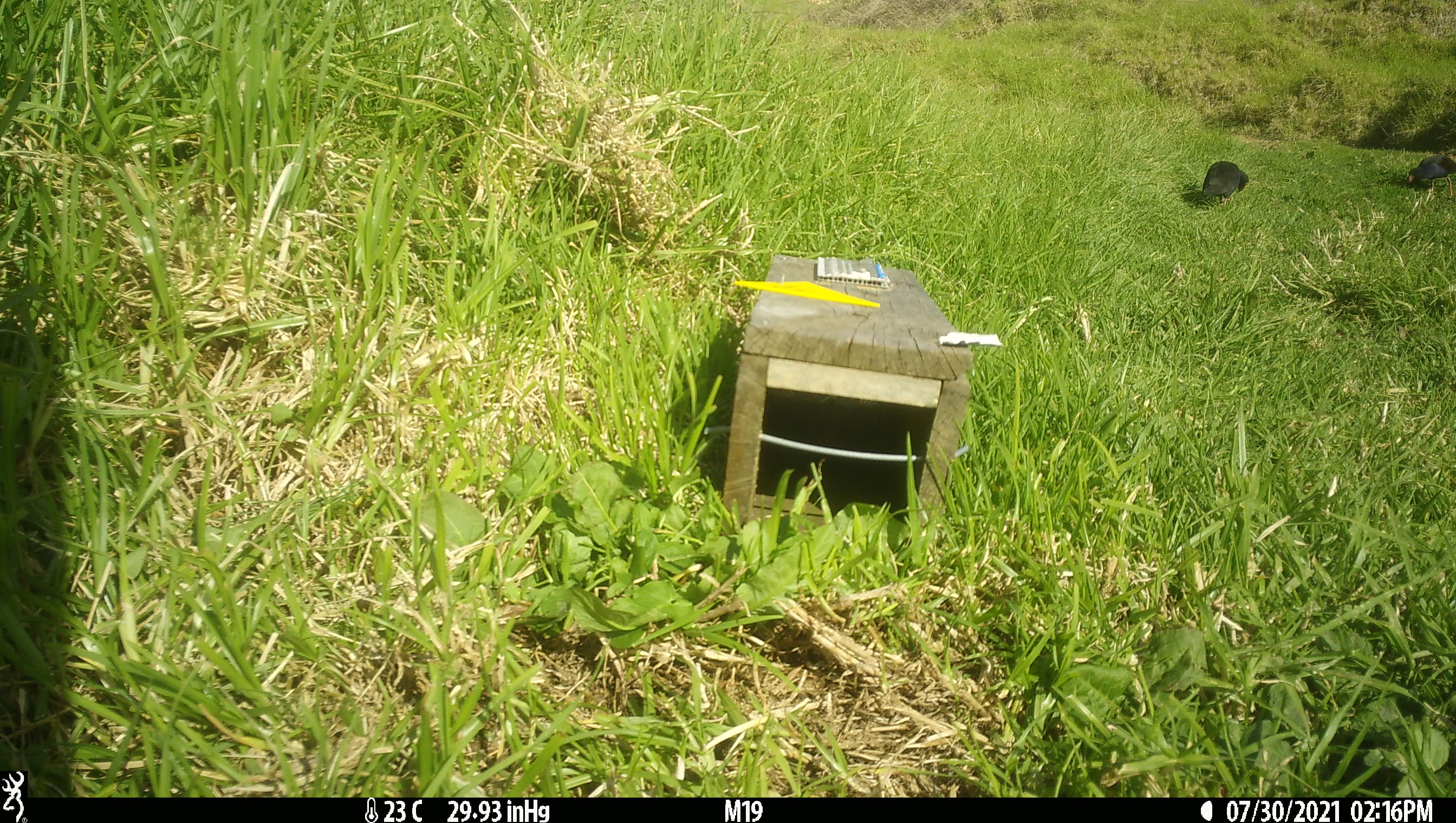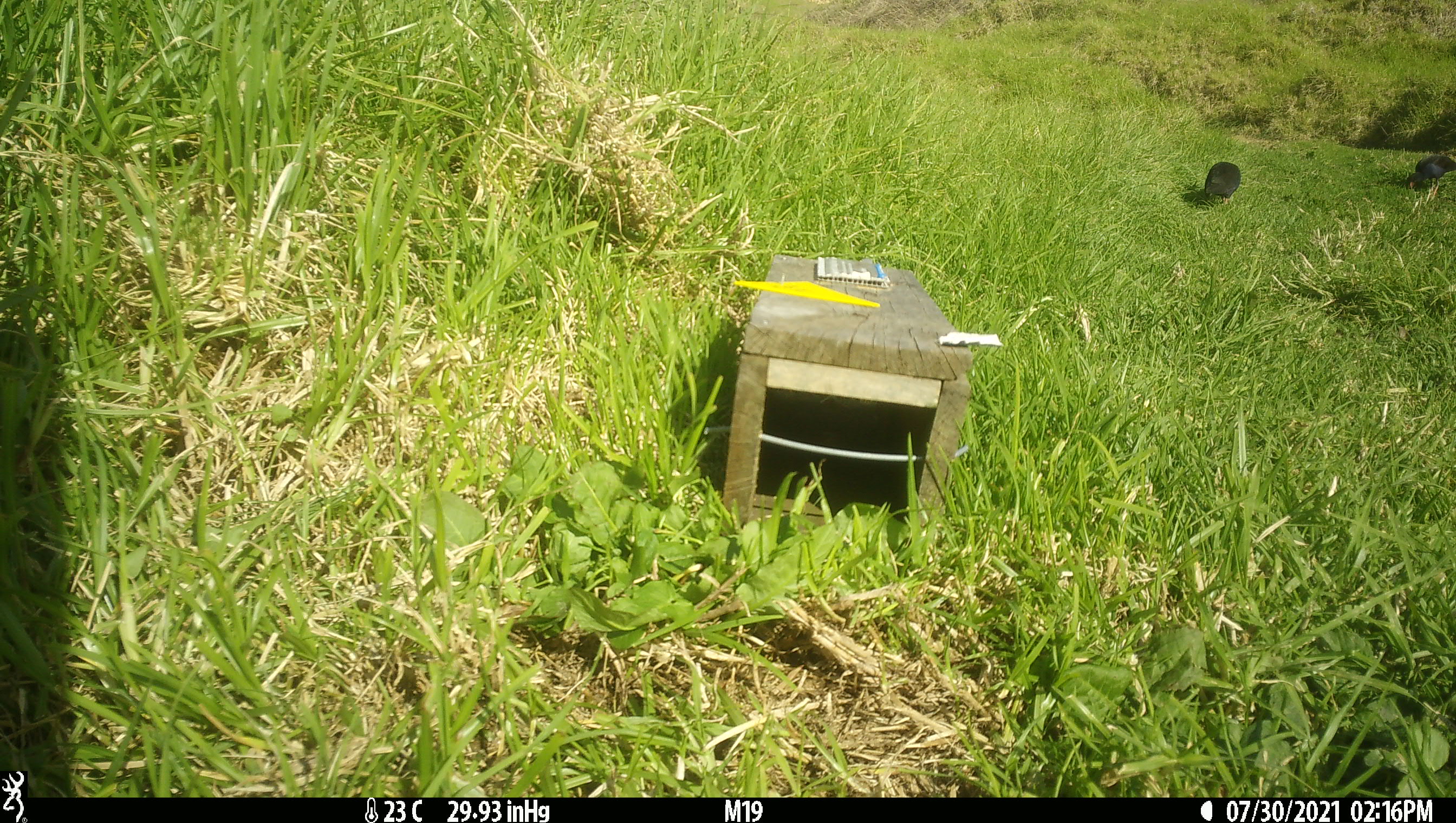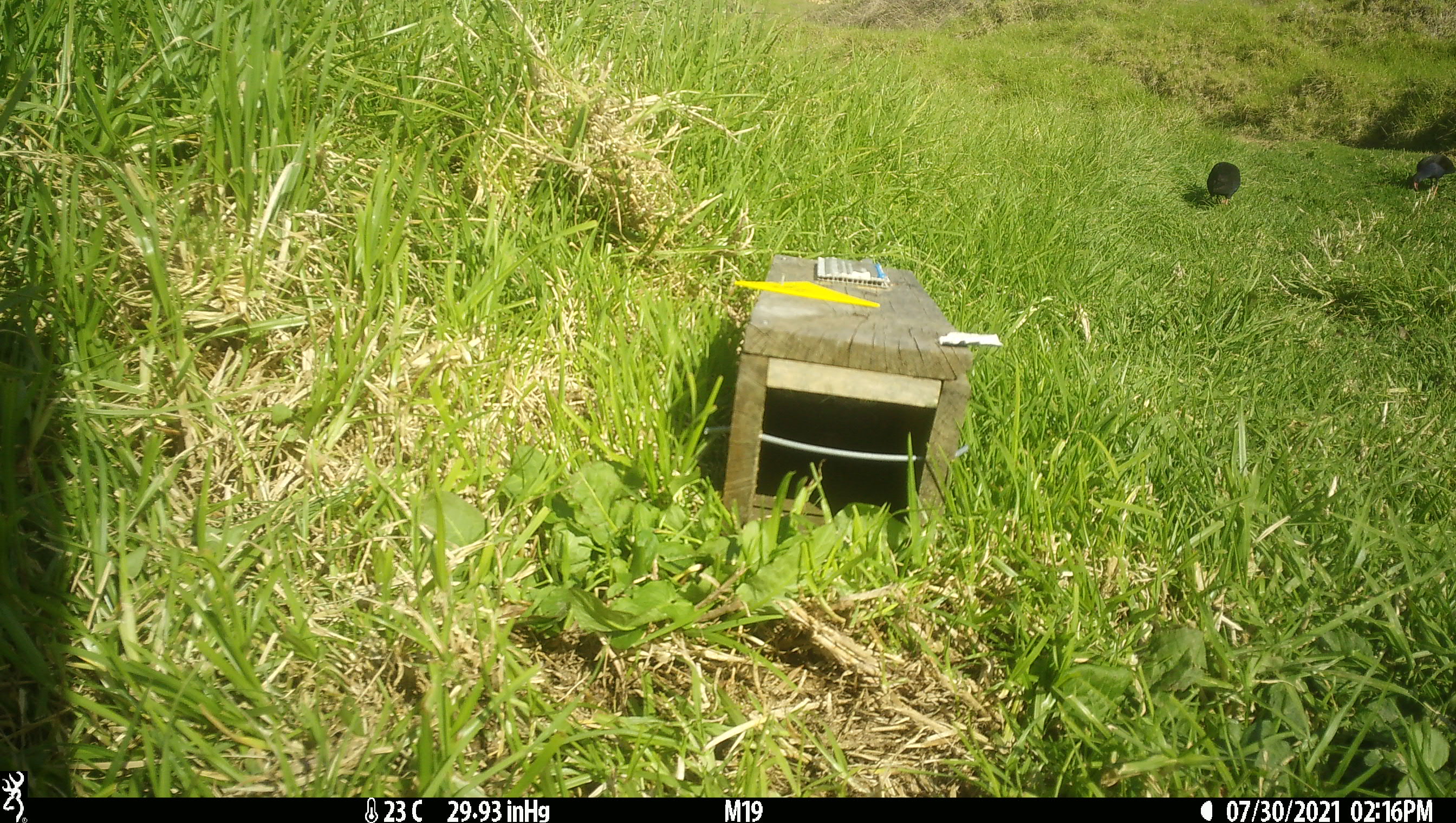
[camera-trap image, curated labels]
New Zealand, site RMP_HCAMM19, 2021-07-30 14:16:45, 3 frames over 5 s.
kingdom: Animalia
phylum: Chordata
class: Aves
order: Gruiformes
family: Rallidae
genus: Porphyrio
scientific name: Porphyrio melanotus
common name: australasian swamphen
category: pukeko